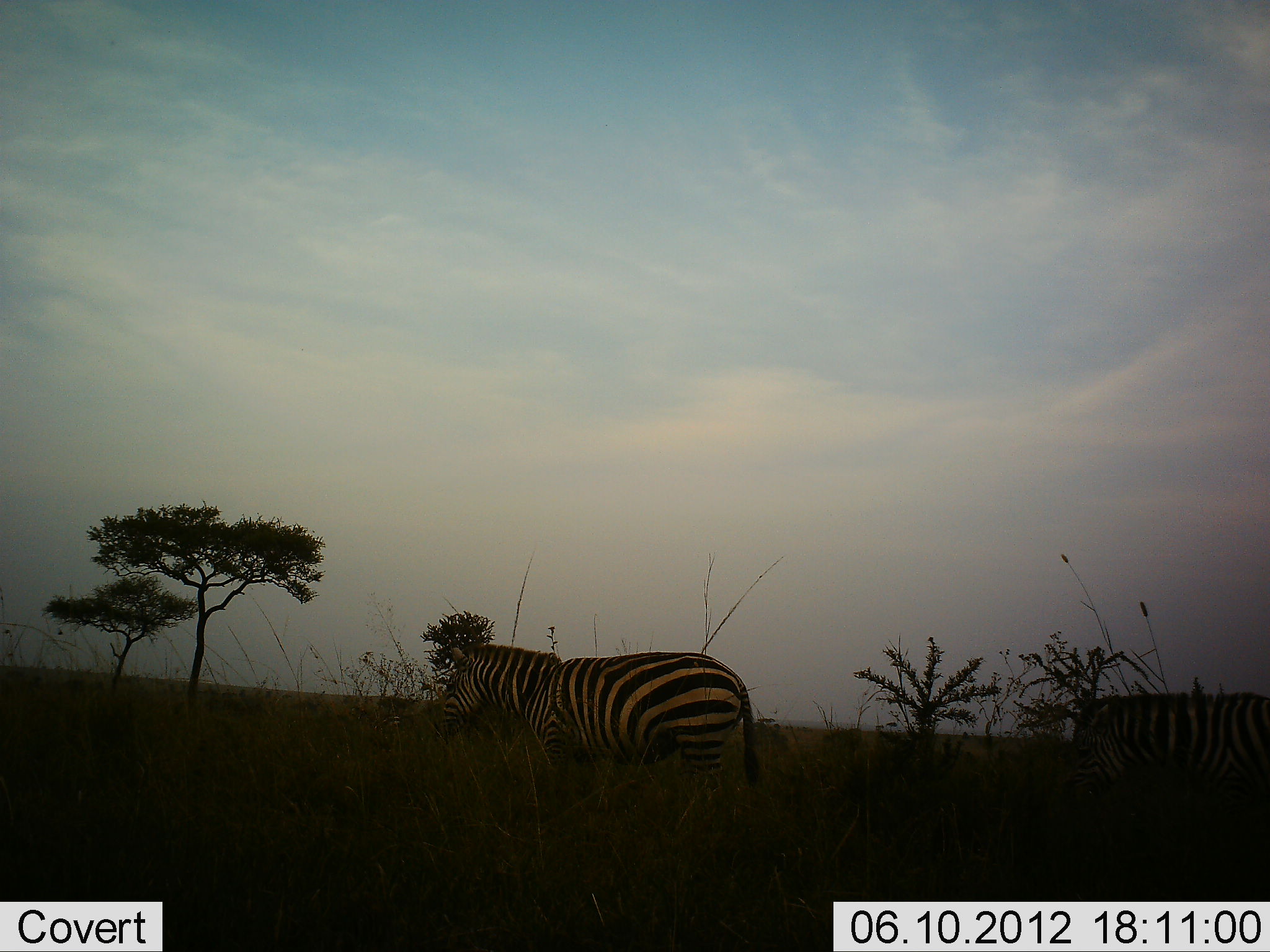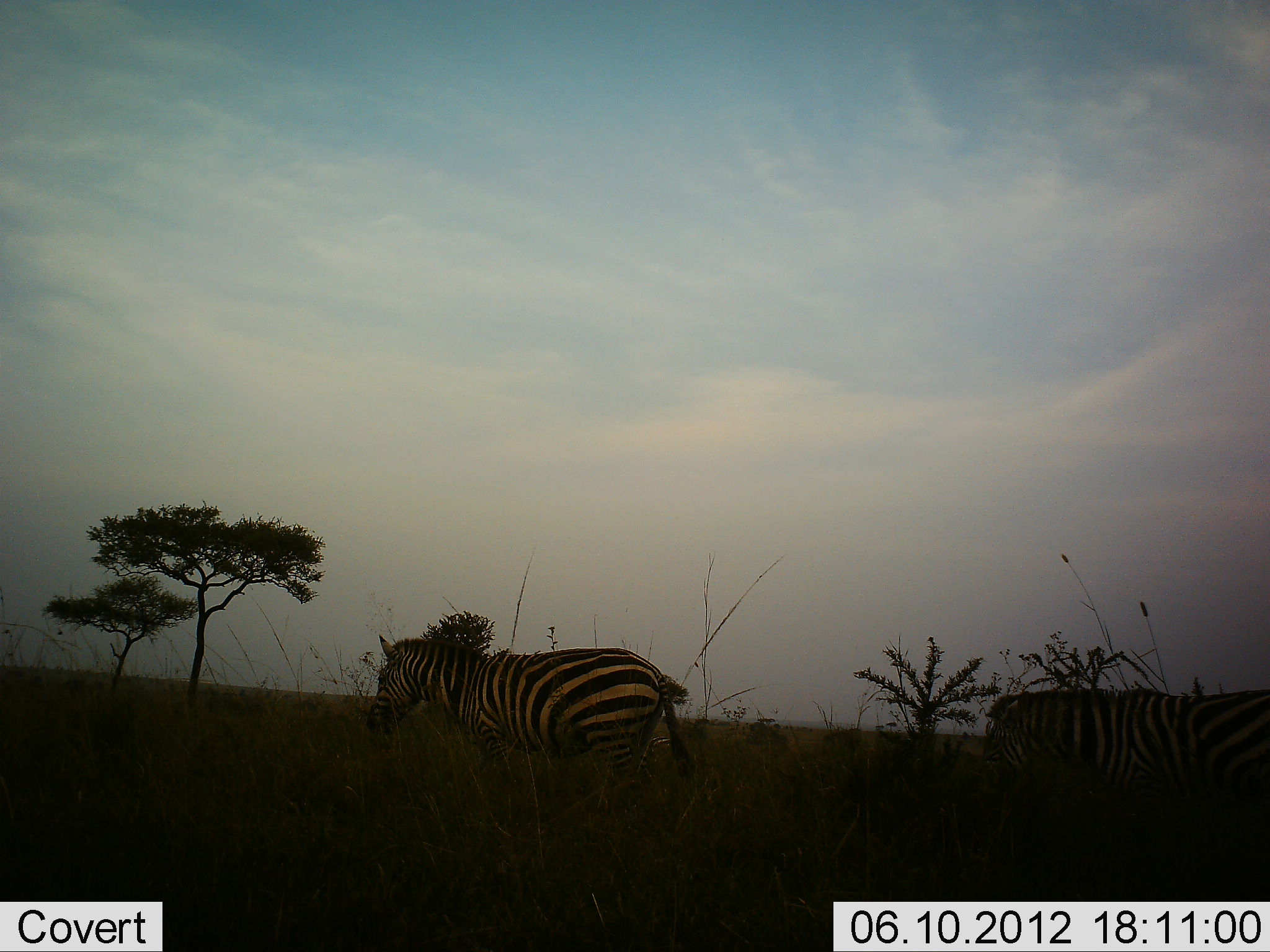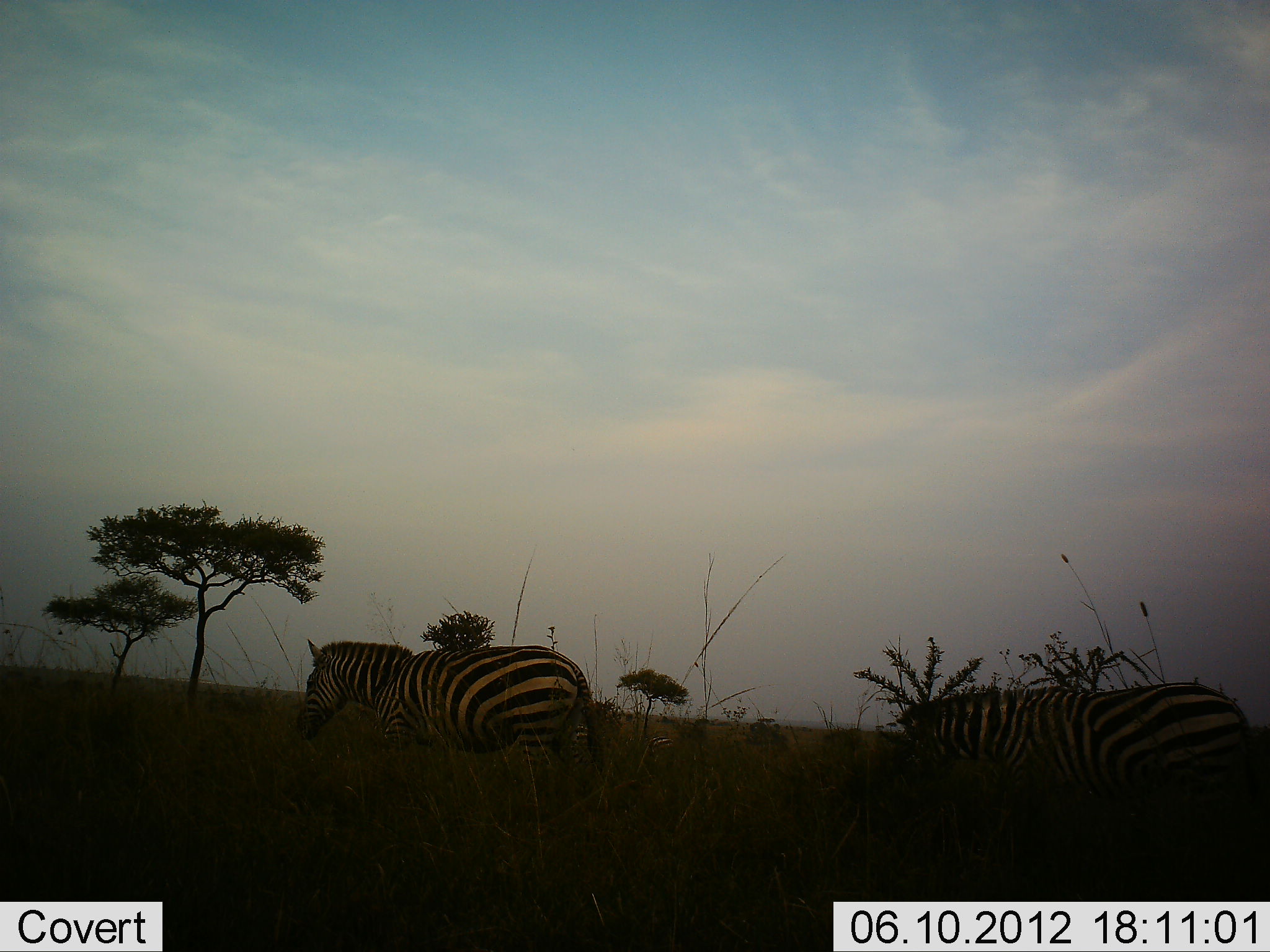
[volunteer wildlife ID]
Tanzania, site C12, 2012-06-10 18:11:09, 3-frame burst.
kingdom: Animalia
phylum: Chordata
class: Mammalia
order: Perissodactyla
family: Equidae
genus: Equus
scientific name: Equus quagga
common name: plains zebra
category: zebra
Zebra (plains zebra) (Equus quagga), count 2. Behavior (volunteer vote fractions): standing 10%, resting 0%, moving 100%, interacting 0%. Young present (vote fraction): 0%. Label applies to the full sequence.